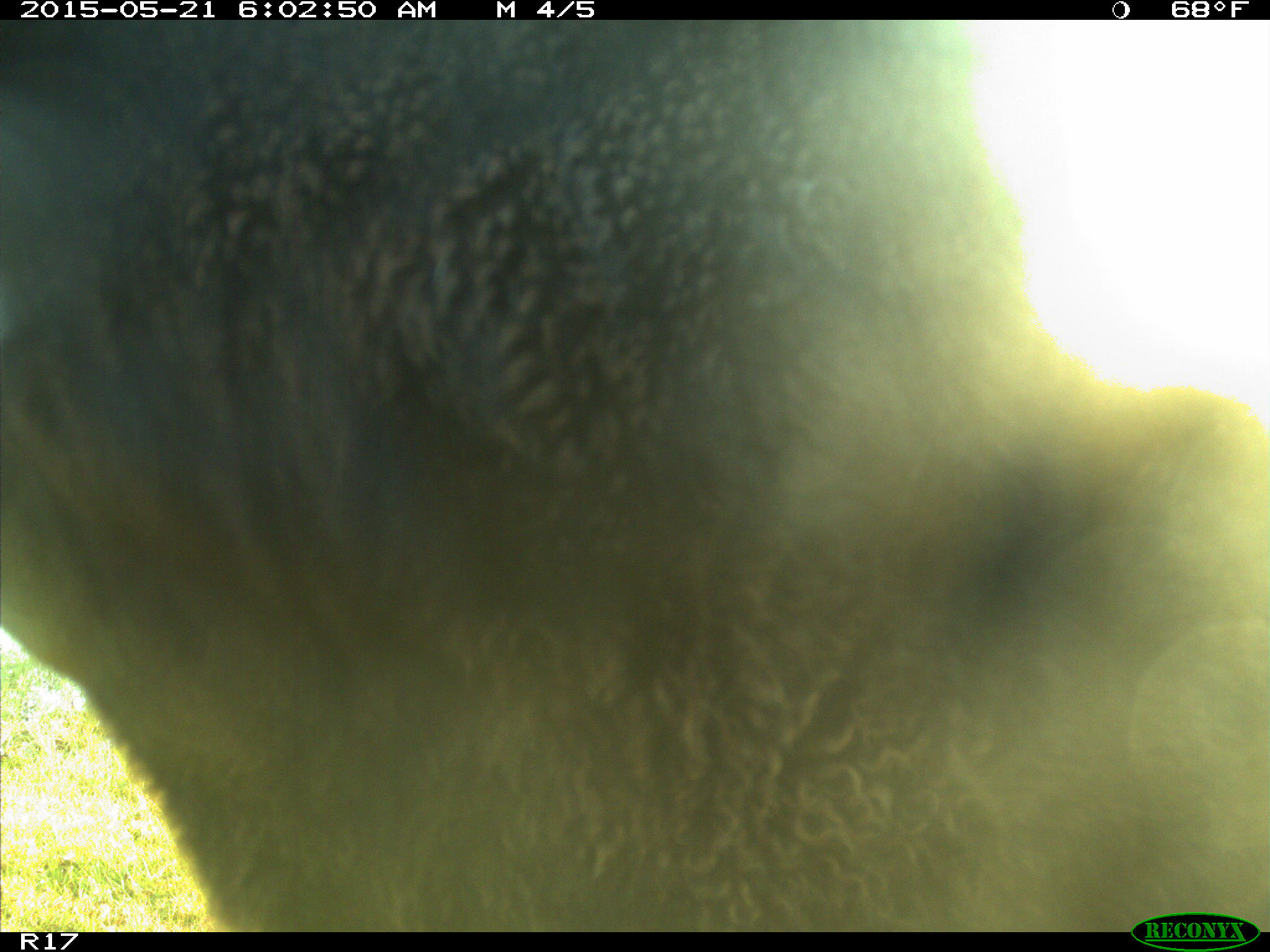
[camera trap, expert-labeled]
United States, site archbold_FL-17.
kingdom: Animalia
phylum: Chordata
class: Mammalia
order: Artiodactyla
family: Bovidae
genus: Bos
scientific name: Bos taurus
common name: domestic cow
Bos taurus (domestic cow).